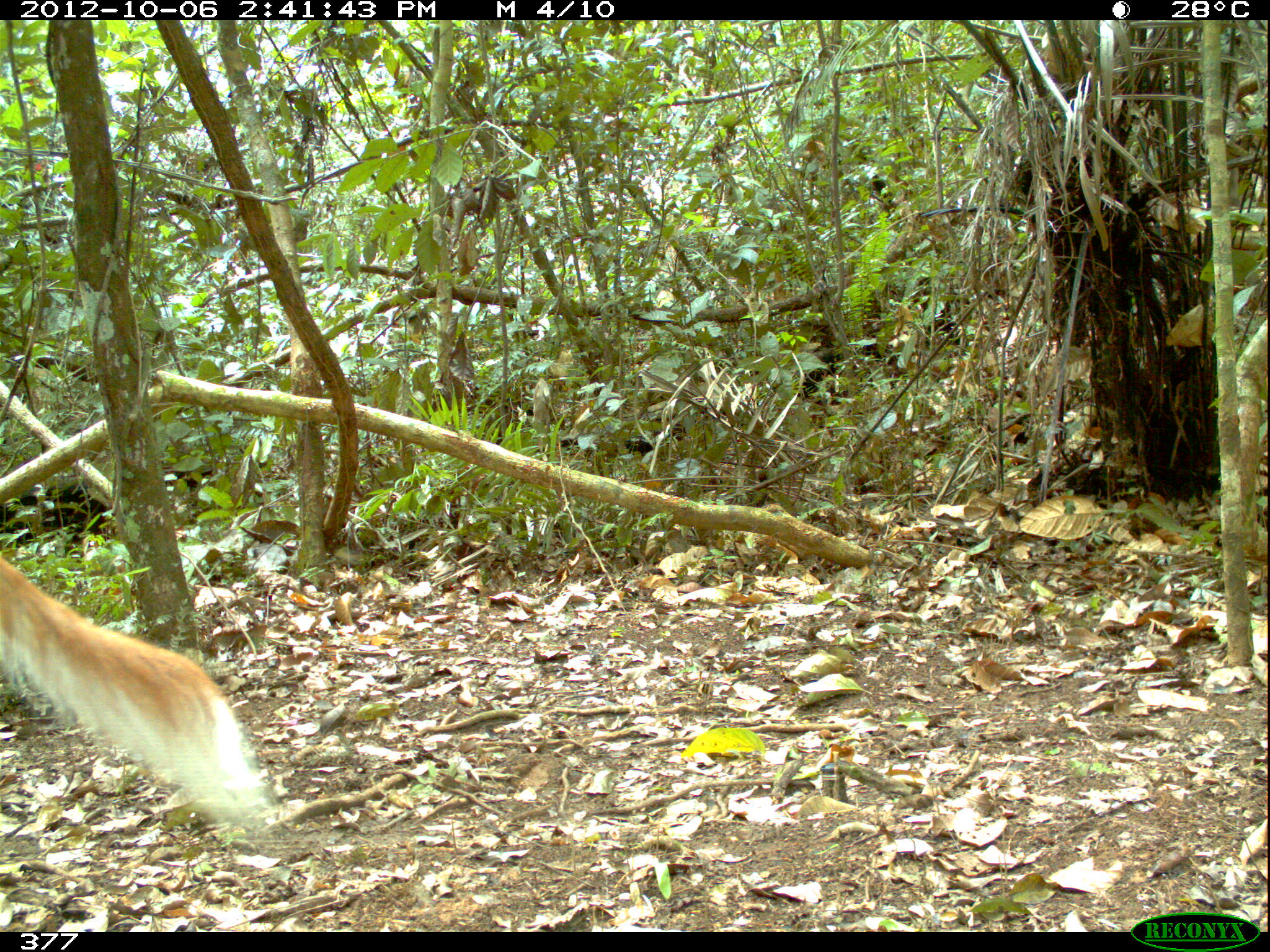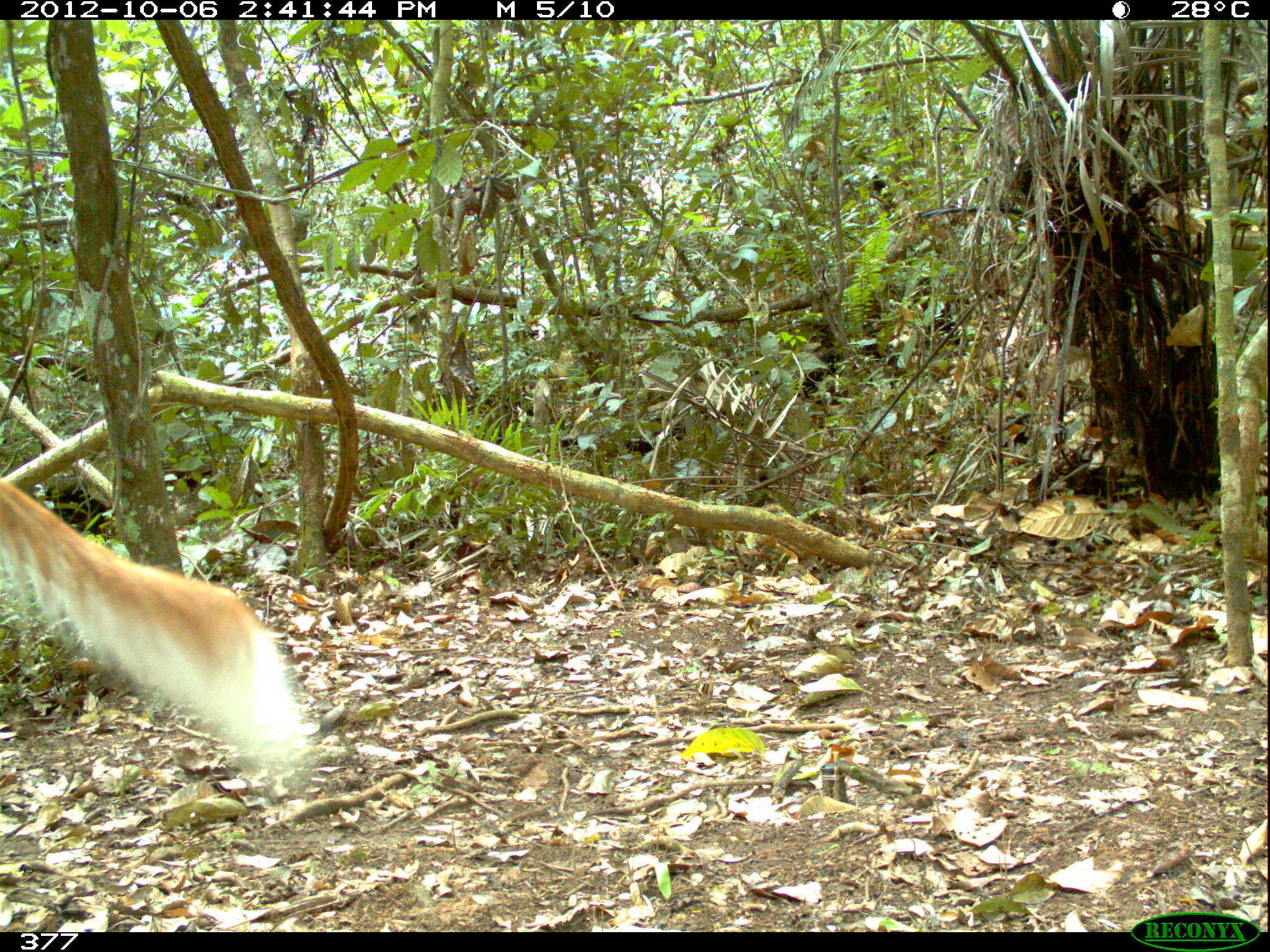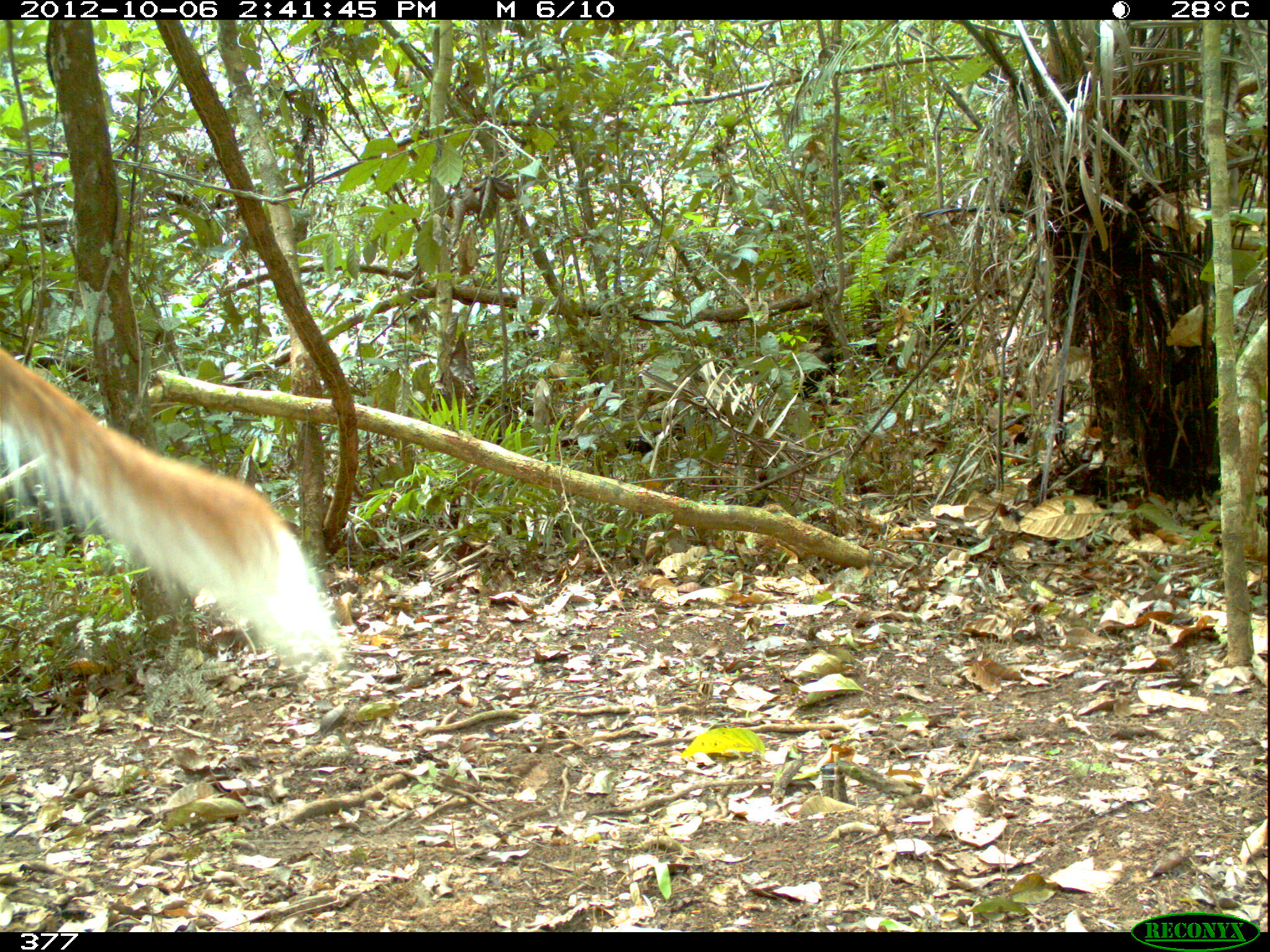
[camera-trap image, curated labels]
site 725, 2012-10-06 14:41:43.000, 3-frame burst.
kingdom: Animalia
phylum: Chordata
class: Mammalia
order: Artiodactyla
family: Cervidae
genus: Mazama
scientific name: Mazama americana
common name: red brocket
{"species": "Mazama americana (red brocket)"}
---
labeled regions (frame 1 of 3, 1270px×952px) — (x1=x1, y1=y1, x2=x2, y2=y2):
mazama americana: (x1=0, y1=554, x2=273, y2=824)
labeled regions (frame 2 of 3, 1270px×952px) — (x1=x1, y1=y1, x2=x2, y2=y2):
mazama americana: (x1=0, y1=476, x2=309, y2=768)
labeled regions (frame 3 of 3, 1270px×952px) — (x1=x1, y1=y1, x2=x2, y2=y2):
mazama americana: (x1=0, y1=337, x2=346, y2=674)